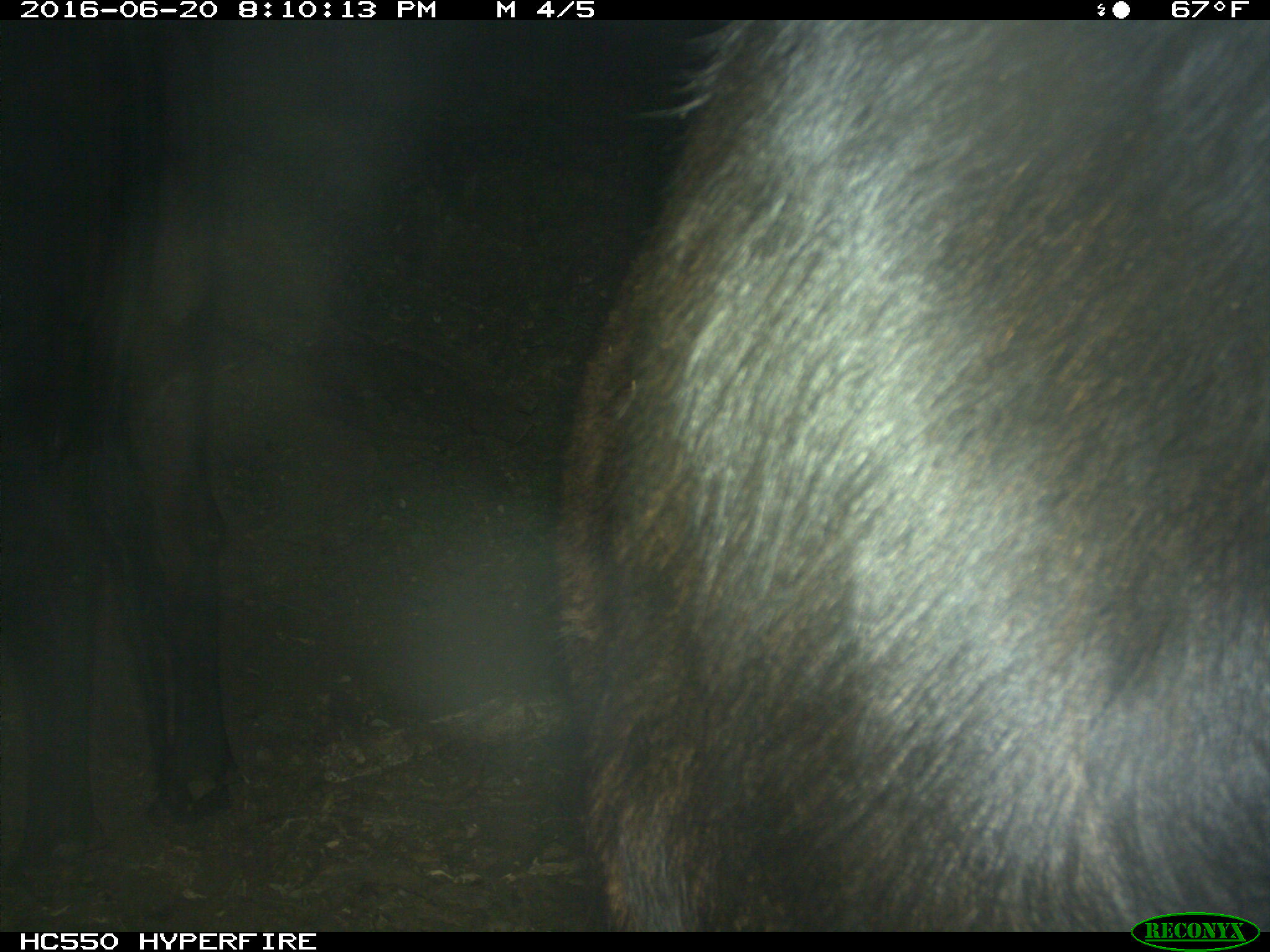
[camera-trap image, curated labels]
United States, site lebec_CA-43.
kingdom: Animalia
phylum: Chordata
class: Mammalia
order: Artiodactyla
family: Bovidae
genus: Bos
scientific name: Bos taurus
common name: domestic cow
Bos taurus (domestic cow).